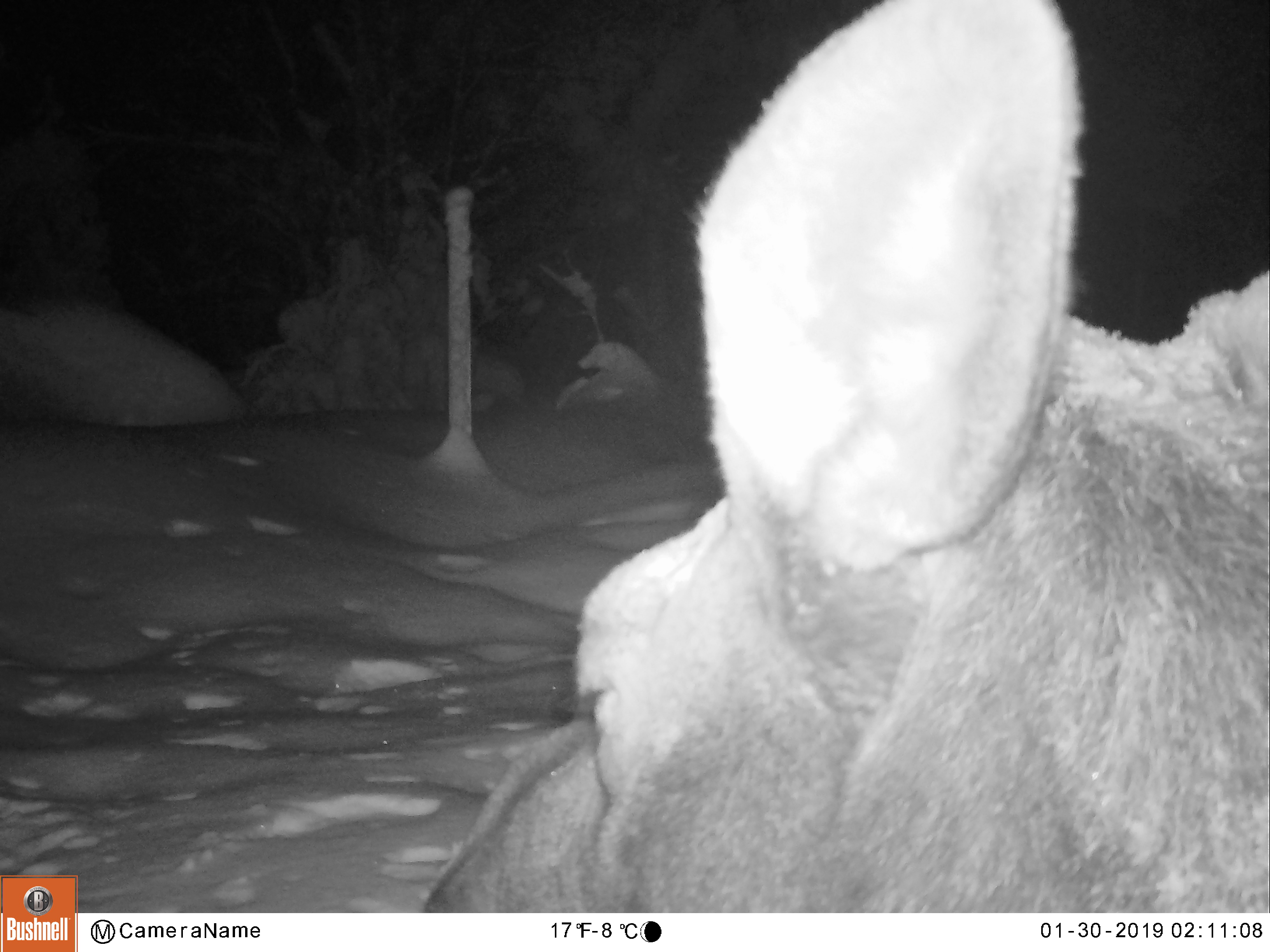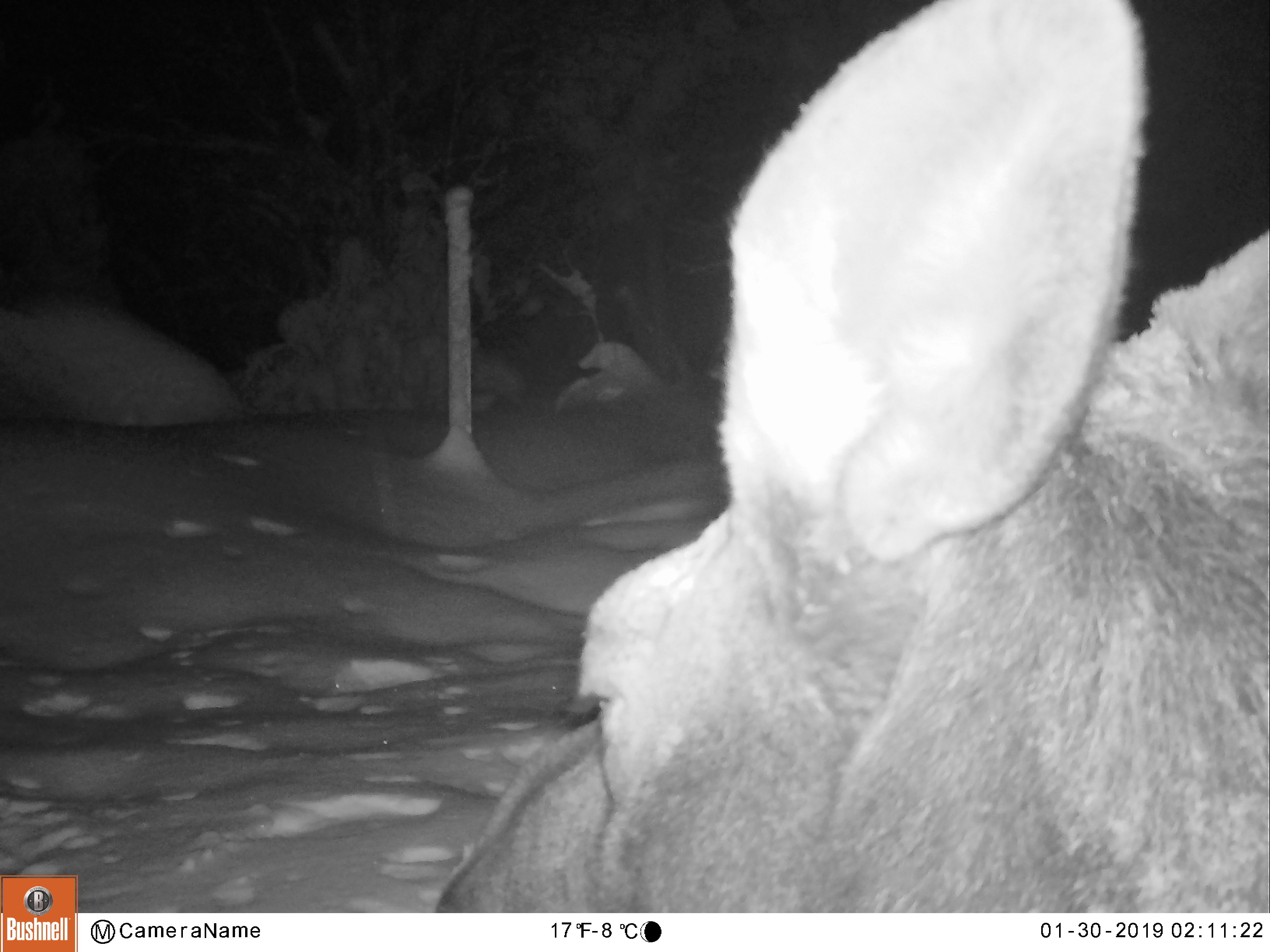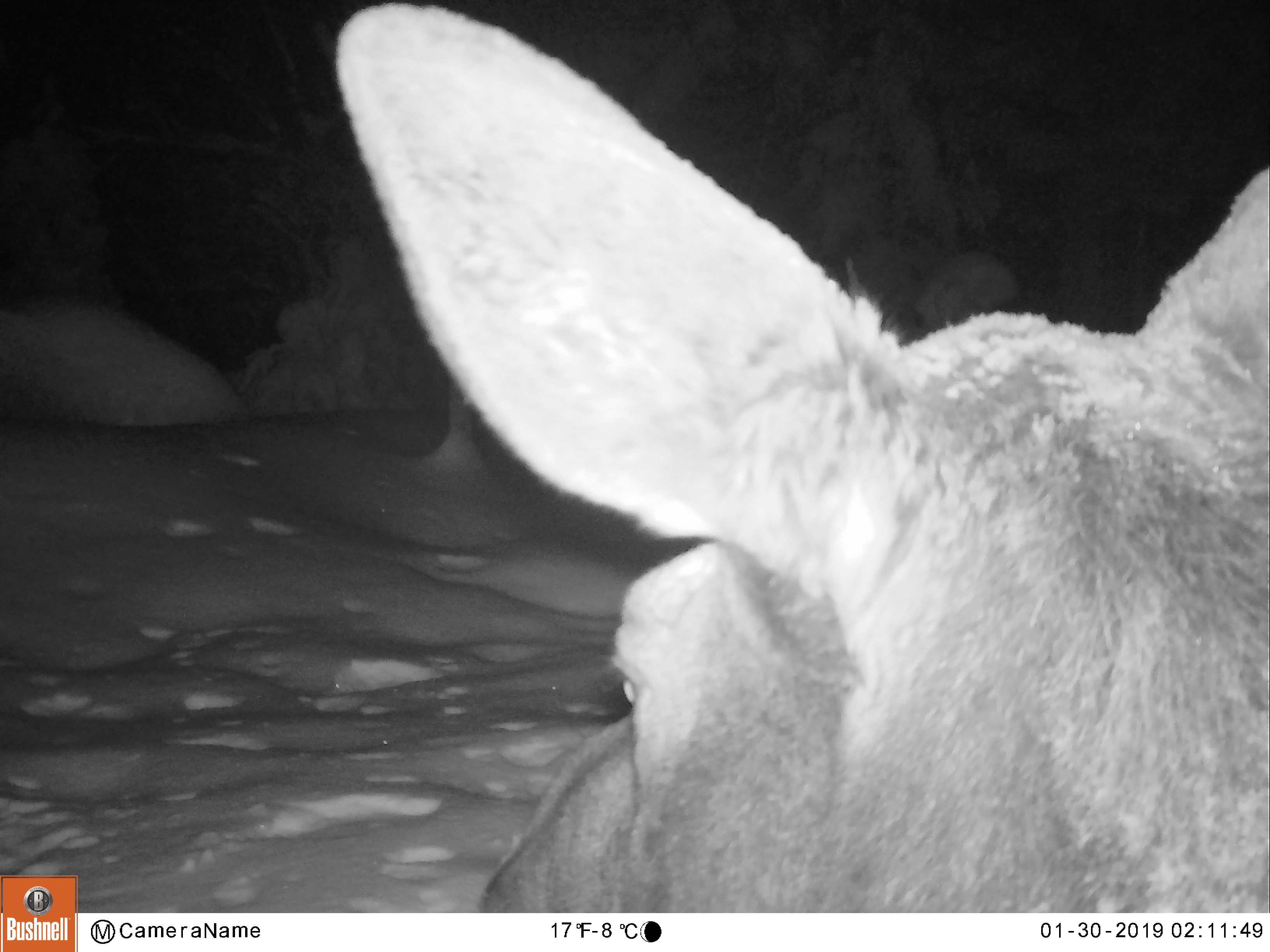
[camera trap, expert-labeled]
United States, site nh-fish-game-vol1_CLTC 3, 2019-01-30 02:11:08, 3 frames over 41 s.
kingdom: Animalia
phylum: Chordata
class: Mammalia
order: Artiodactyla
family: Cervidae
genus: Alces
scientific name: Alces alces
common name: moose